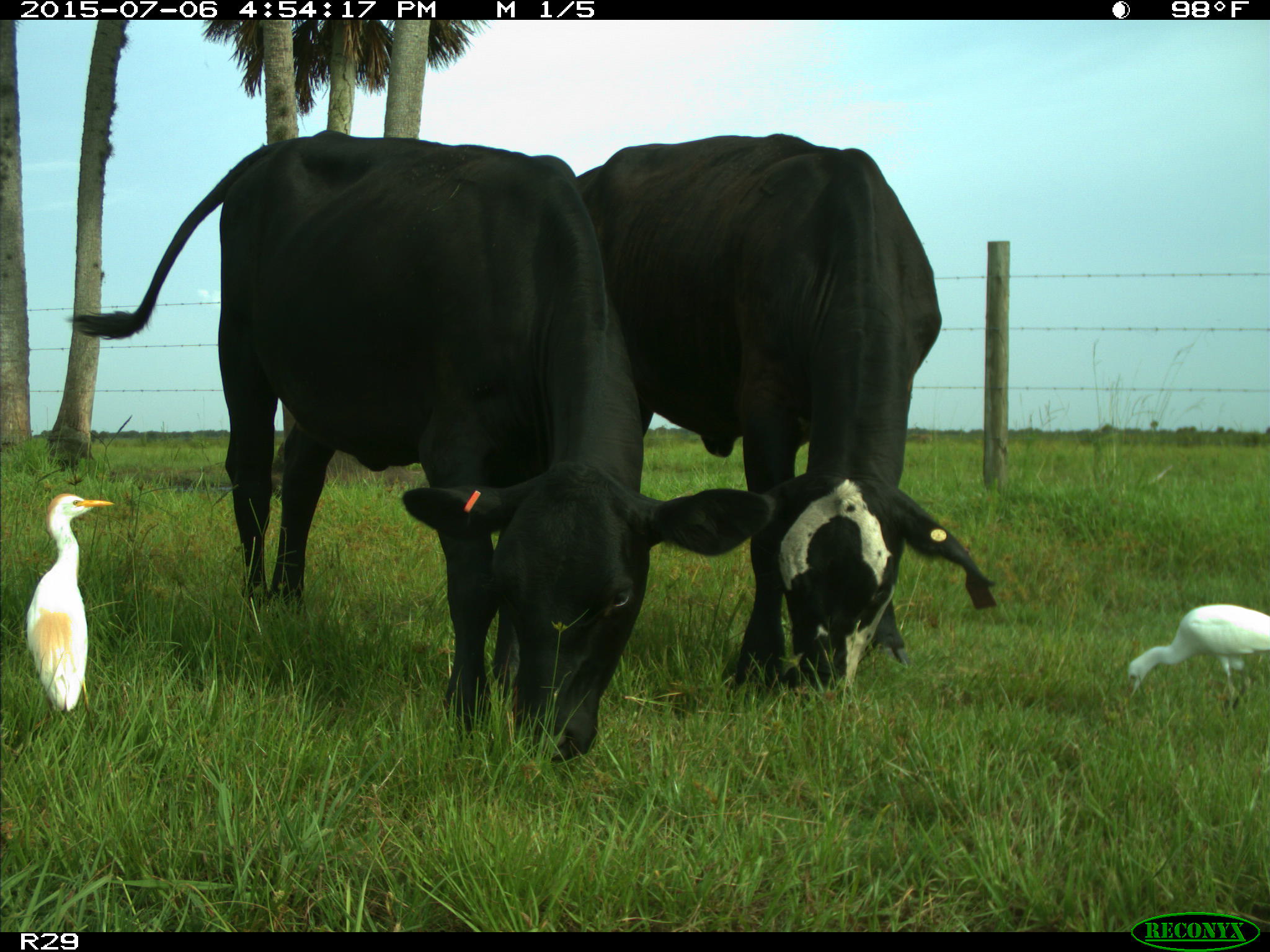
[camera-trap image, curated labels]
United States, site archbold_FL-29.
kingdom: Animalia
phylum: Chordata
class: Mammalia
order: Artiodactyla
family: Bovidae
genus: Bos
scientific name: Bos taurus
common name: domestic cow